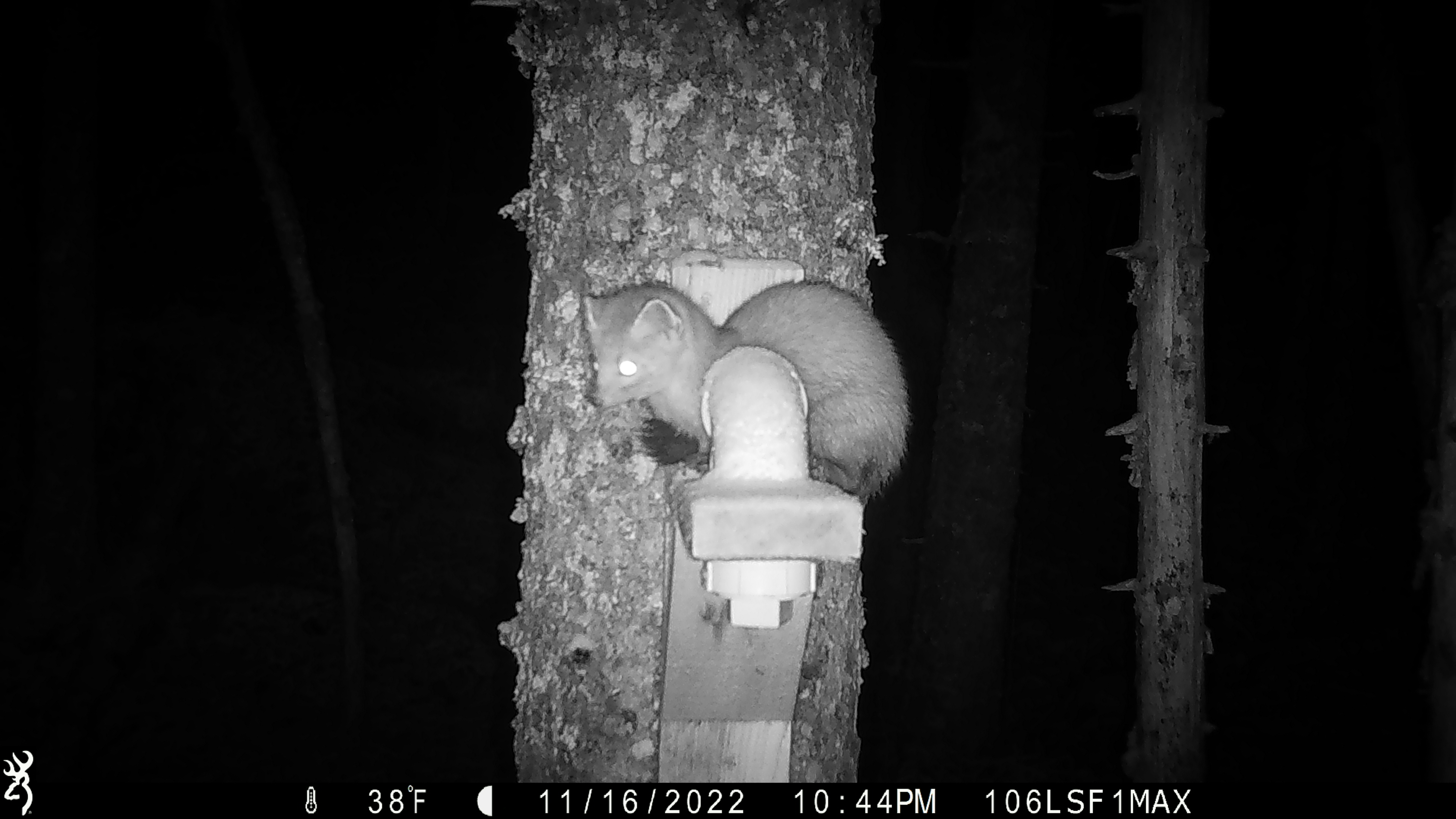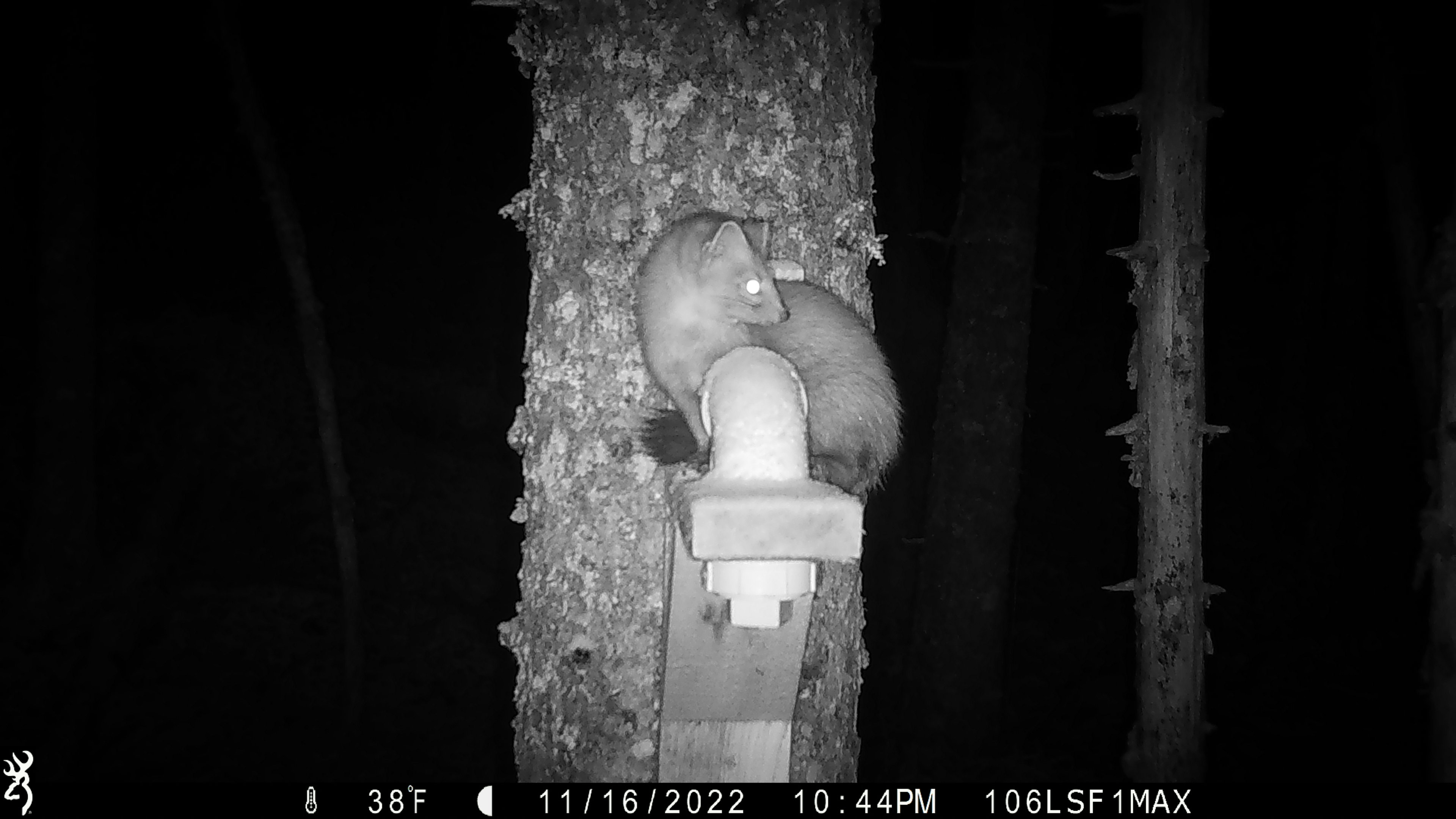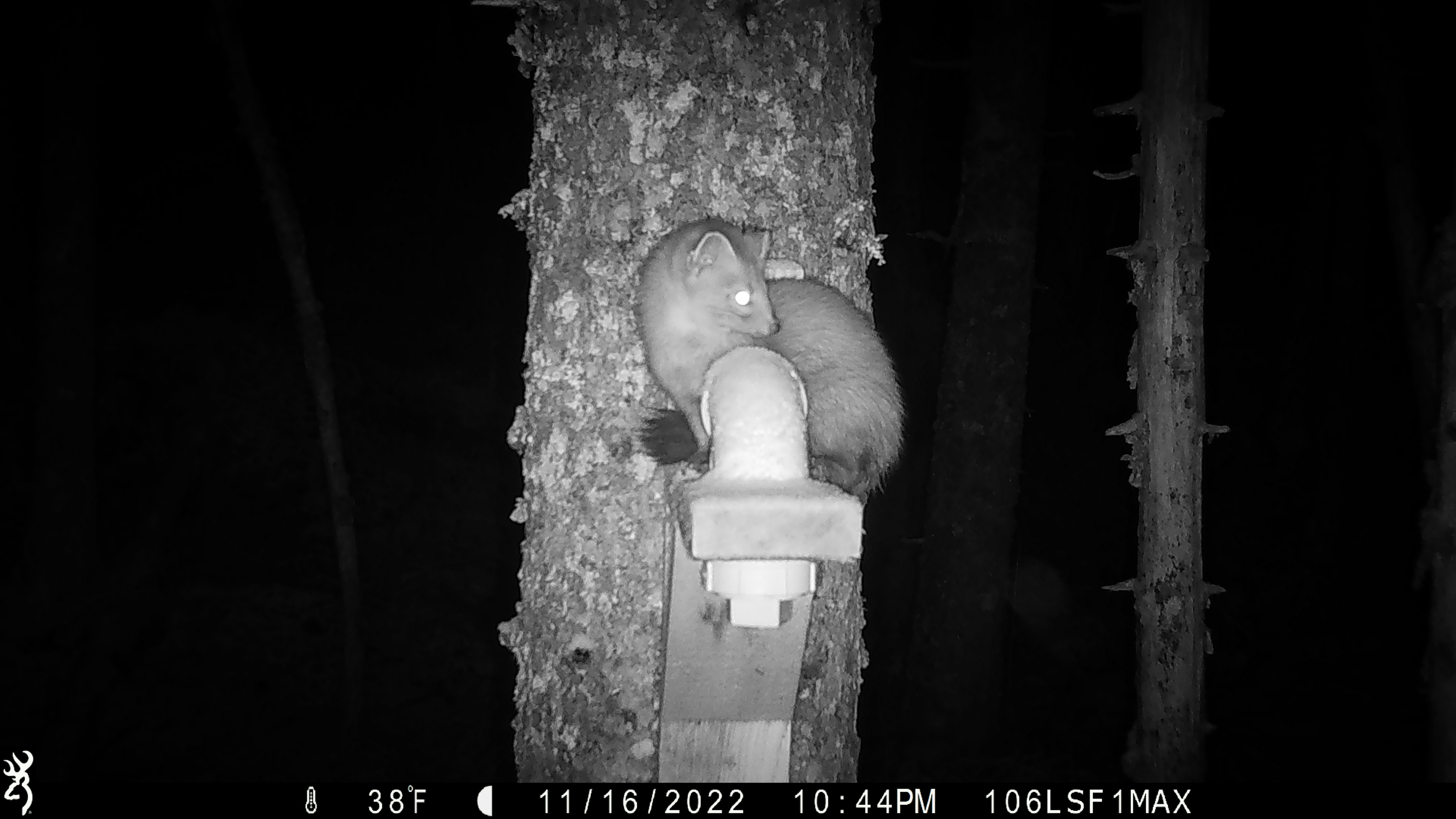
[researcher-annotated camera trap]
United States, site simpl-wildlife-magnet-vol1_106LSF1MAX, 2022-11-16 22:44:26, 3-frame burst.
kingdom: Animalia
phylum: Chordata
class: Mammalia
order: Carnivora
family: Mustelidae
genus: Martes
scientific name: Martes americana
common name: american marten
American marten (Martes americana).